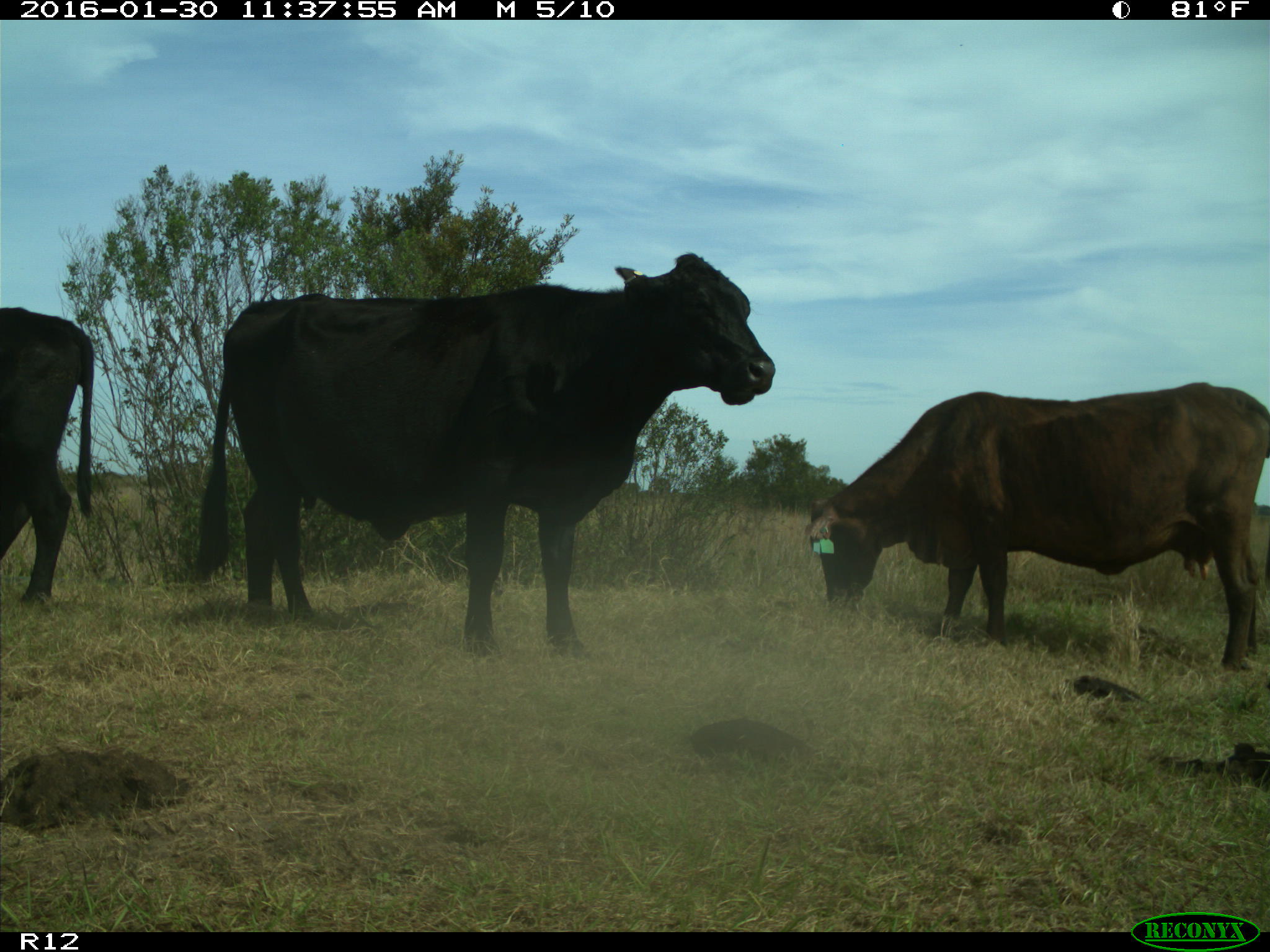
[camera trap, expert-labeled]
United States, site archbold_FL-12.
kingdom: Animalia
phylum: Chordata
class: Mammalia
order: Artiodactyla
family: Bovidae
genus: Bos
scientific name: Bos taurus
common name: domestic cow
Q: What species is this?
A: Bos taurus (domestic cow).